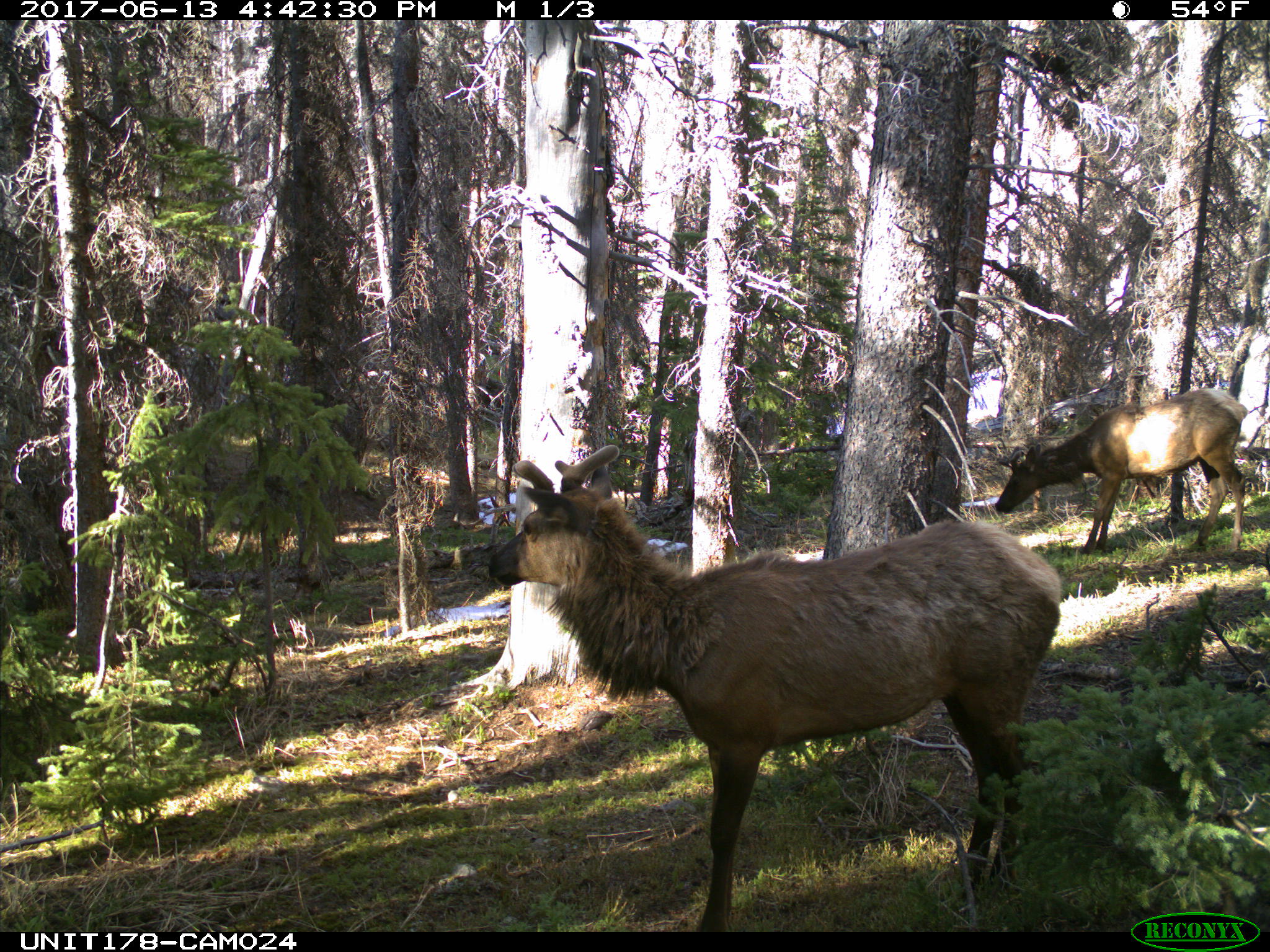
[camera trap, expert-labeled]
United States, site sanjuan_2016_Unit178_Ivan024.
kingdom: Animalia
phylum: Chordata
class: Mammalia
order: Artiodactyla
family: Cervidae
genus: Cervus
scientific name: Cervus elaphus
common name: red deer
Cervus elaphus (red deer).